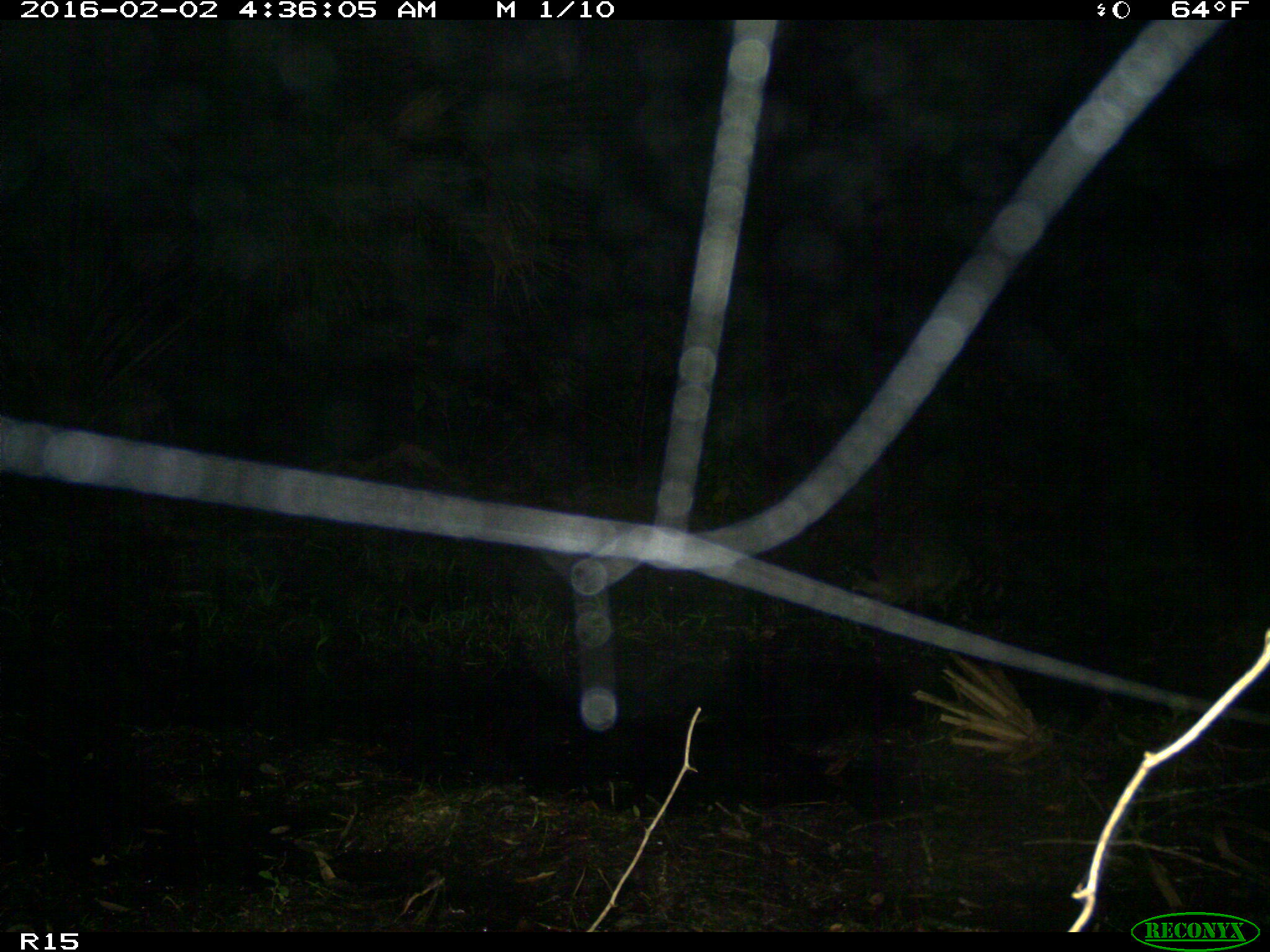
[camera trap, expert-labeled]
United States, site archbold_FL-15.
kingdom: Animalia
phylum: Chordata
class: Mammalia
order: Carnivora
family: Procyonidae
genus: Procyon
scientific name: Procyon lotor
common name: common raccoon